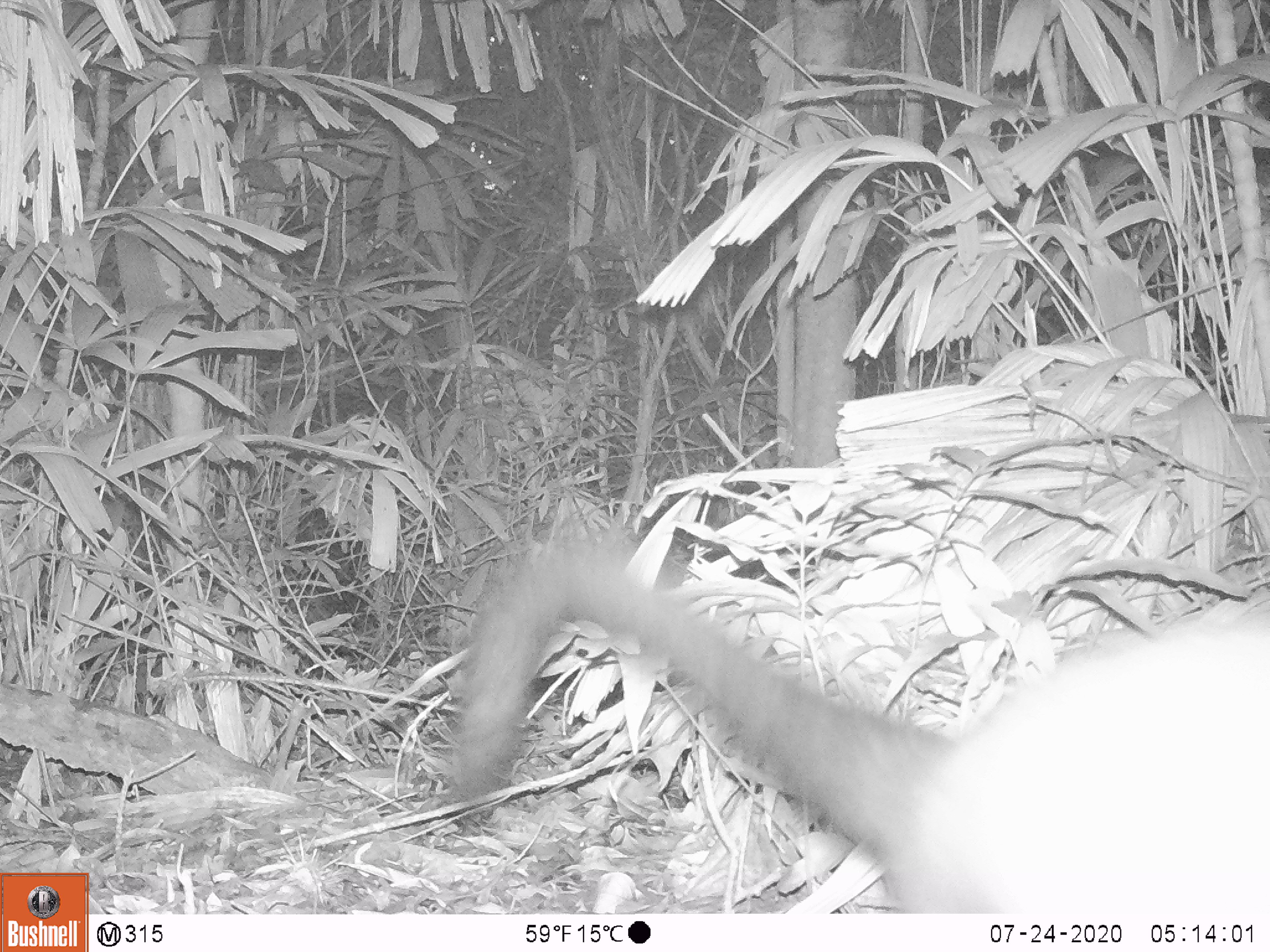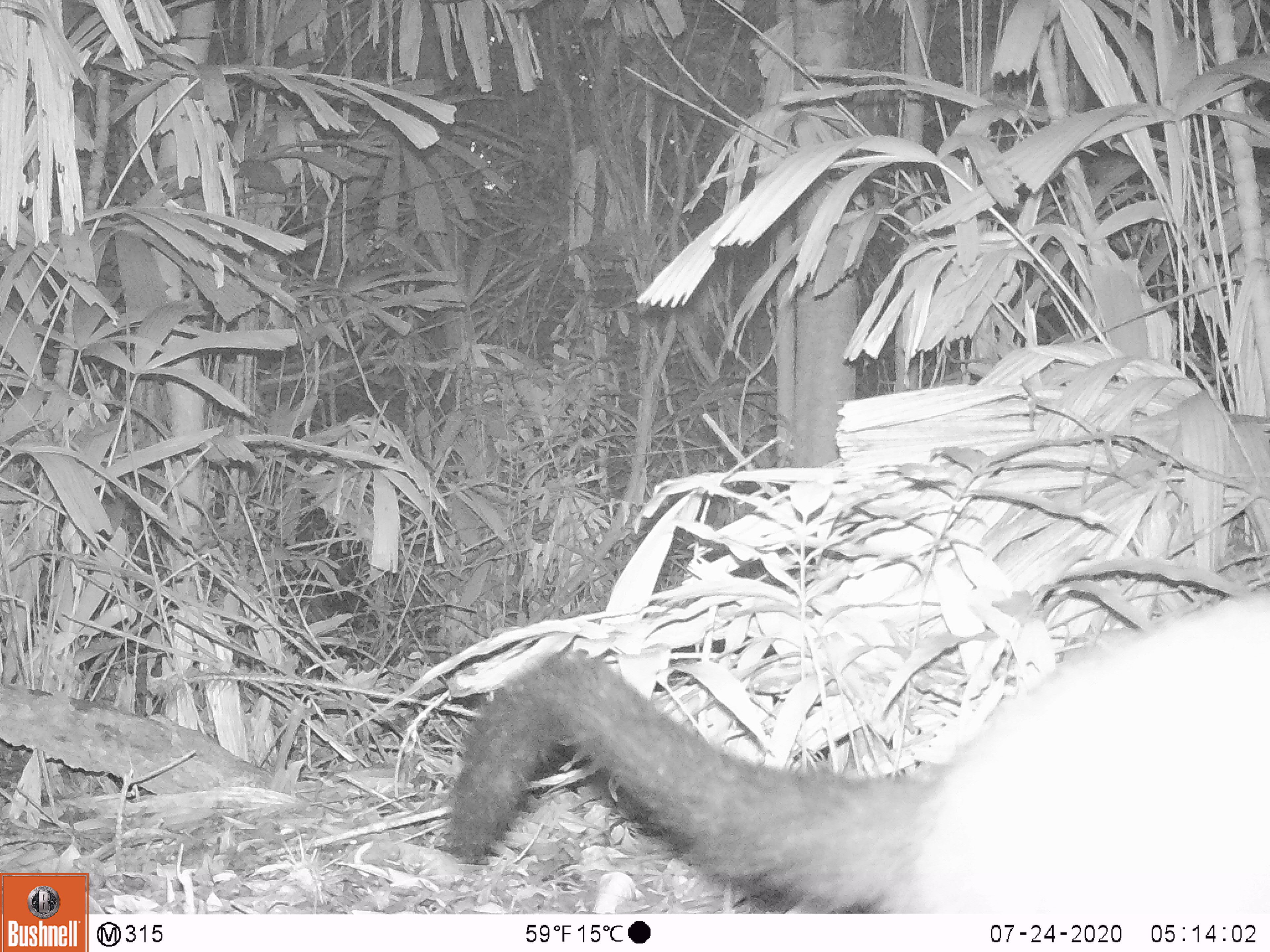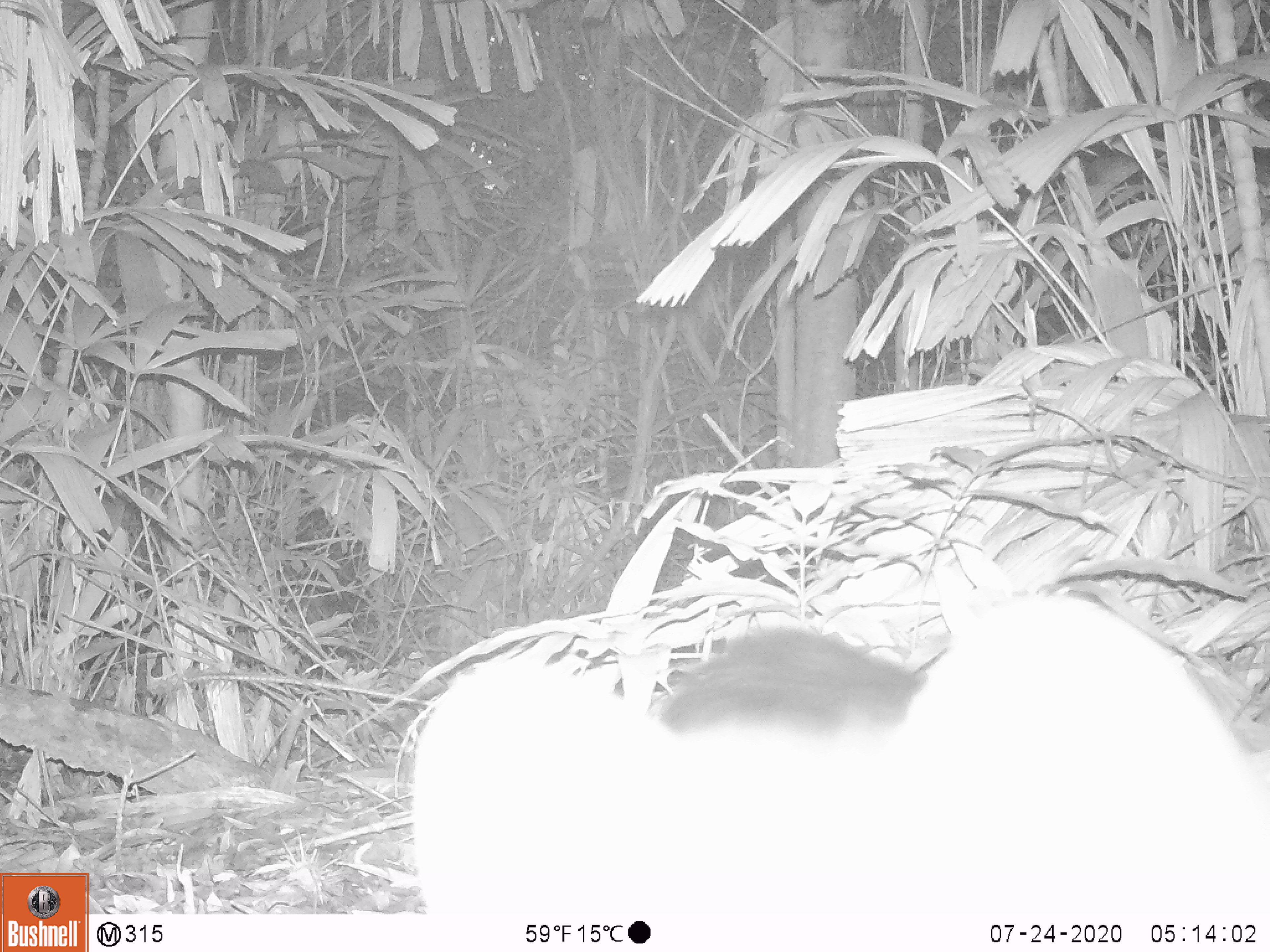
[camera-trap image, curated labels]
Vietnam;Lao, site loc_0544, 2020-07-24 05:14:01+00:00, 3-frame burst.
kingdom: Animalia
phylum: Chordata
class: Mammalia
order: Carnivora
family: Mustelidae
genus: Martes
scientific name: Martes flavigula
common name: yellow-throated marten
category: yellow throated marten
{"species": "yellow throated marten (yellow-throated marten) (Martes flavigula)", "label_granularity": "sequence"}